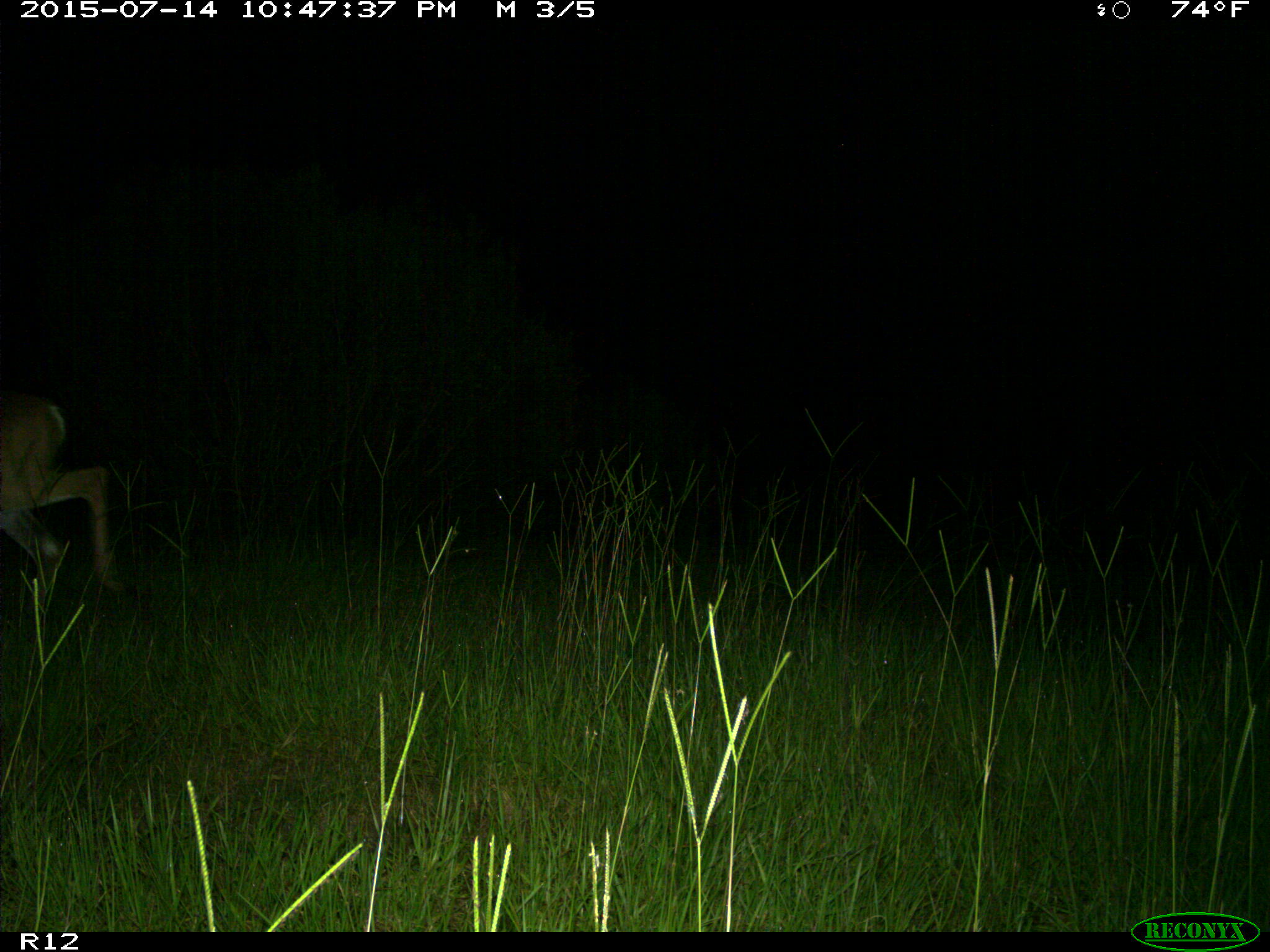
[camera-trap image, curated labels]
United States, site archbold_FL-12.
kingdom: Animalia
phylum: Chordata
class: Mammalia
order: Artiodactyla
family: Cervidae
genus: Odocoileus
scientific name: Odocoileus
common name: deer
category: unidentified deer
Unidentified deer (deer) (Odocoileus).